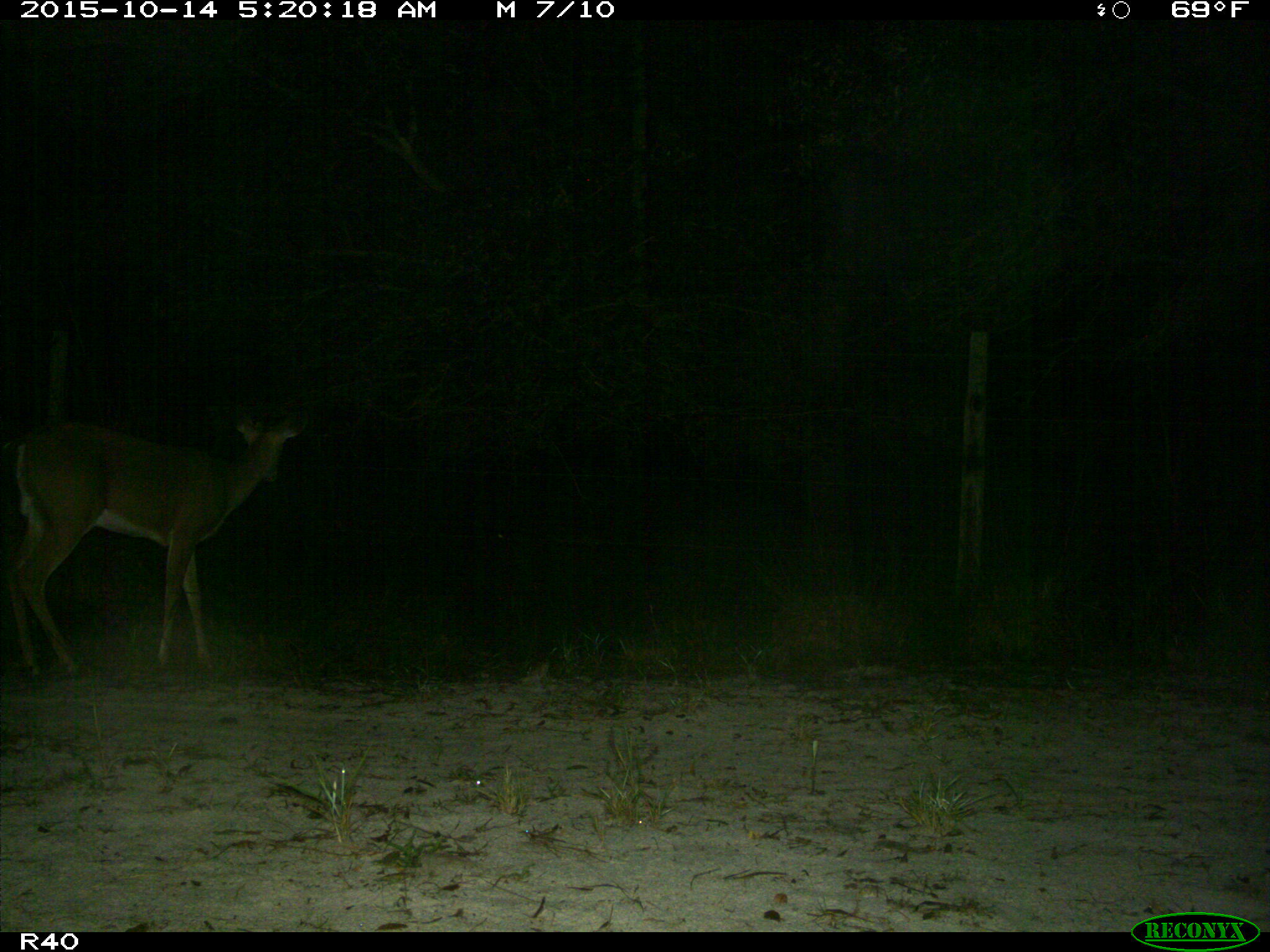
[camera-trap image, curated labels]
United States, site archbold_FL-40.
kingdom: Animalia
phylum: Chordata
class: Mammalia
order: Artiodactyla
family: Cervidae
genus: Odocoileus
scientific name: Odocoileus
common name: deer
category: unidentified deer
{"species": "unidentified deer (deer) (Odocoileus)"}